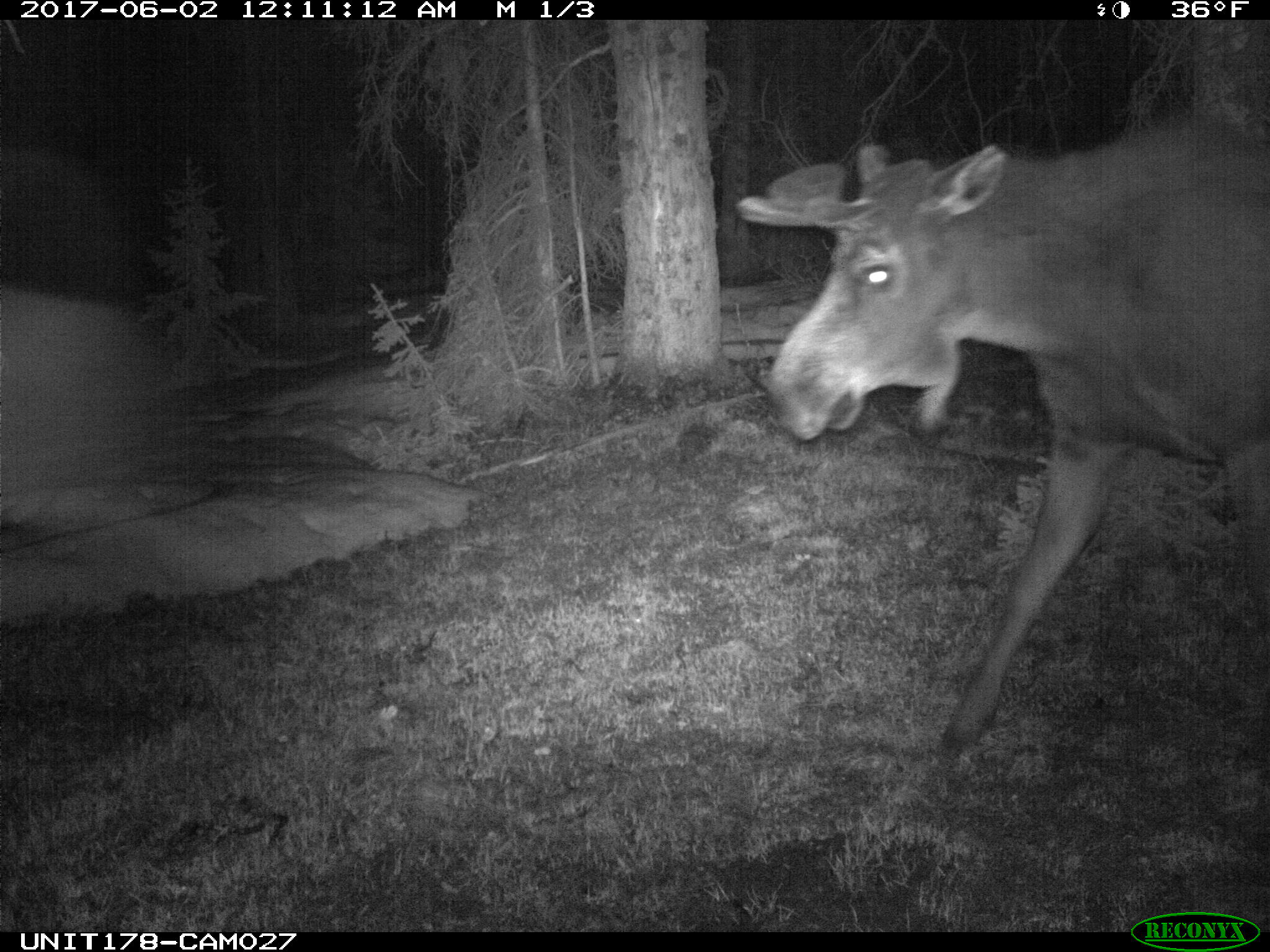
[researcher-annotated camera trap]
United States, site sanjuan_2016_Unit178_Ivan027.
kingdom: Animalia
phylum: Chordata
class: Mammalia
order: Artiodactyla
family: Cervidae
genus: Alces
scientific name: Alces alces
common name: moose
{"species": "Alces alces (moose)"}